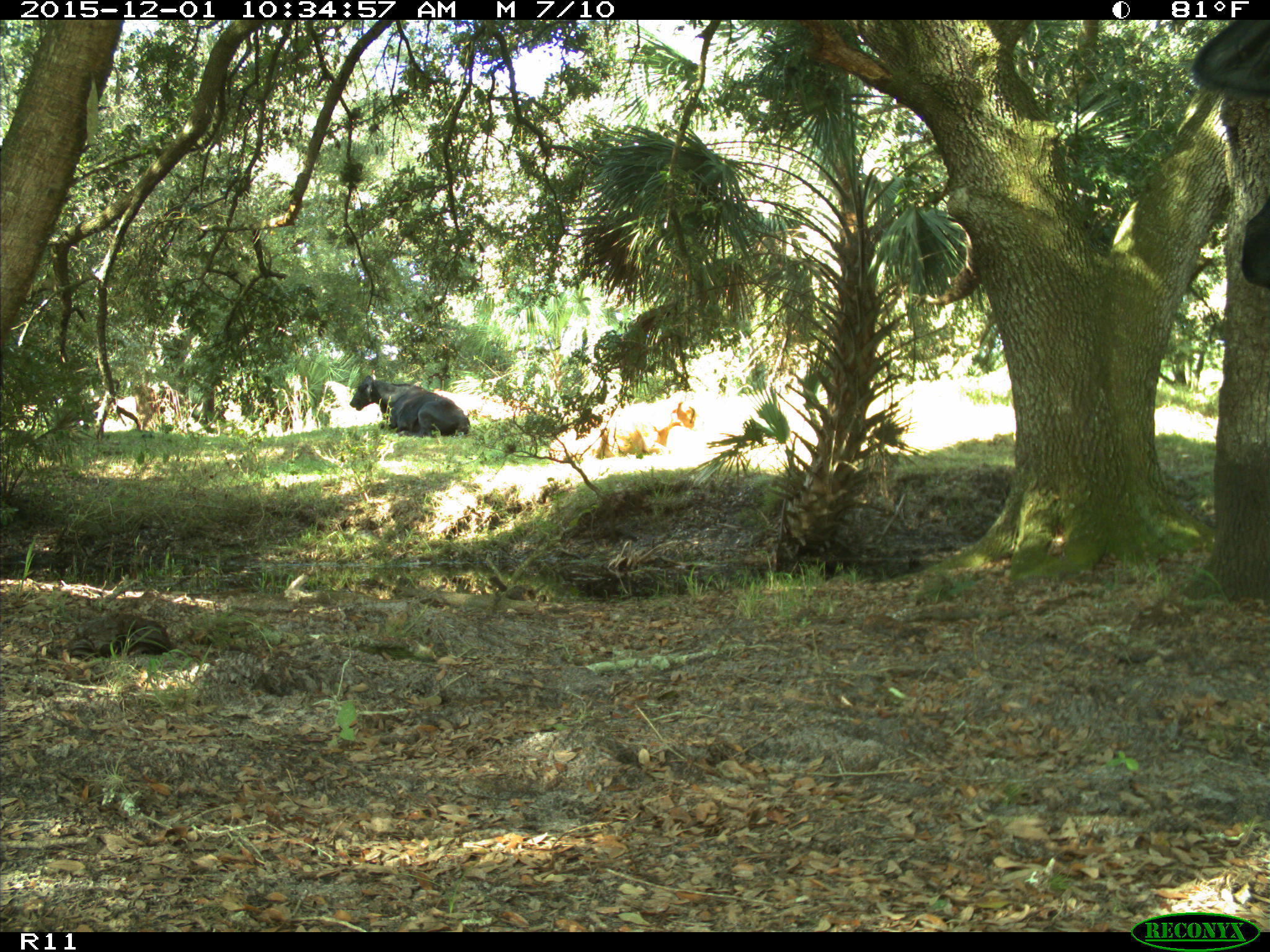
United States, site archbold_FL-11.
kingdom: Animalia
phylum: Chordata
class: Mammalia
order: Artiodactyla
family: Bovidae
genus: Bos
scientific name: Bos taurus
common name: domestic cow